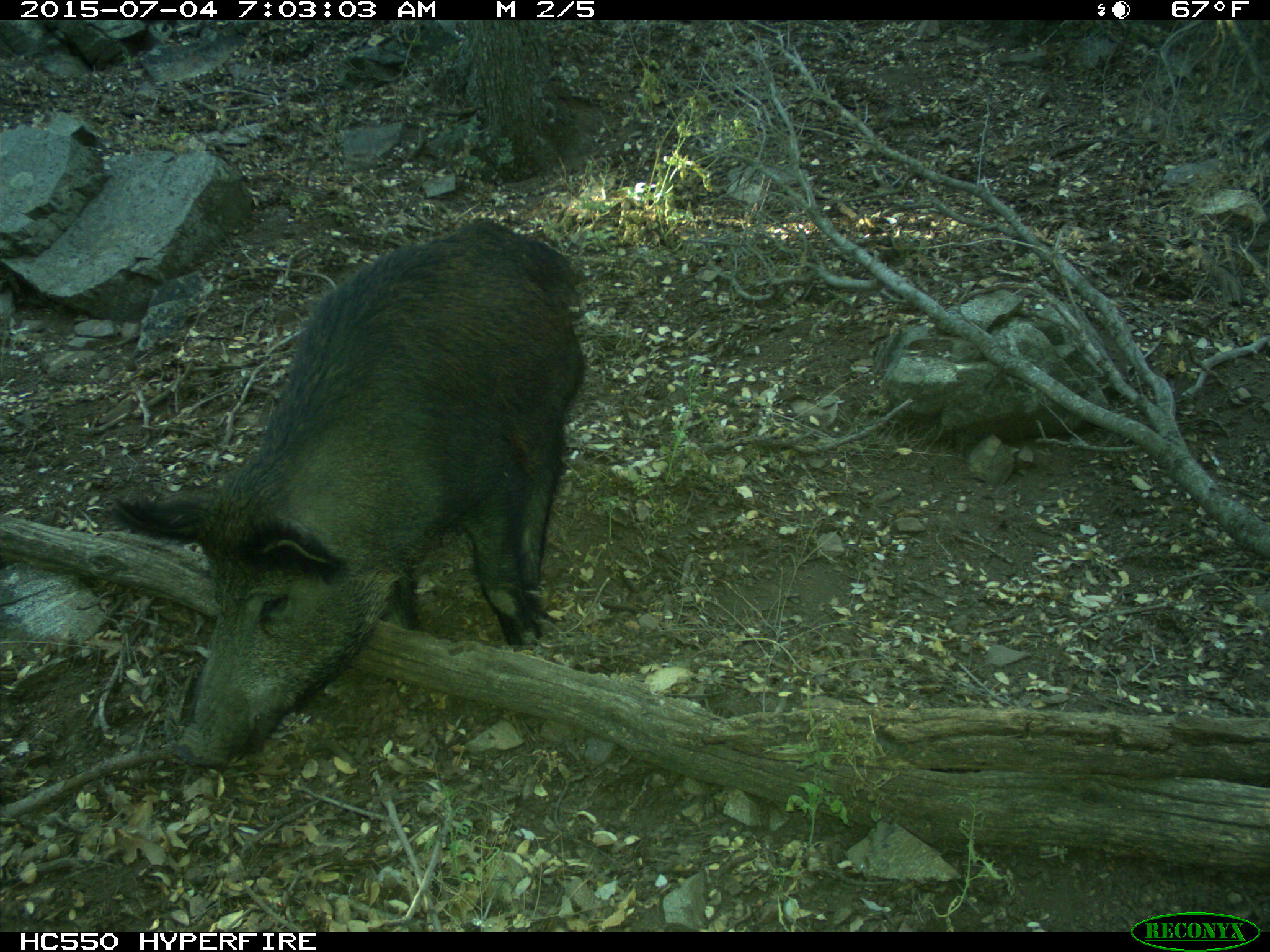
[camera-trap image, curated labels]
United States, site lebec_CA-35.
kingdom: Animalia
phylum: Chordata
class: Mammalia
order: Artiodactyla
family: Suidae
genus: Sus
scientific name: Sus scrofa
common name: wild boar